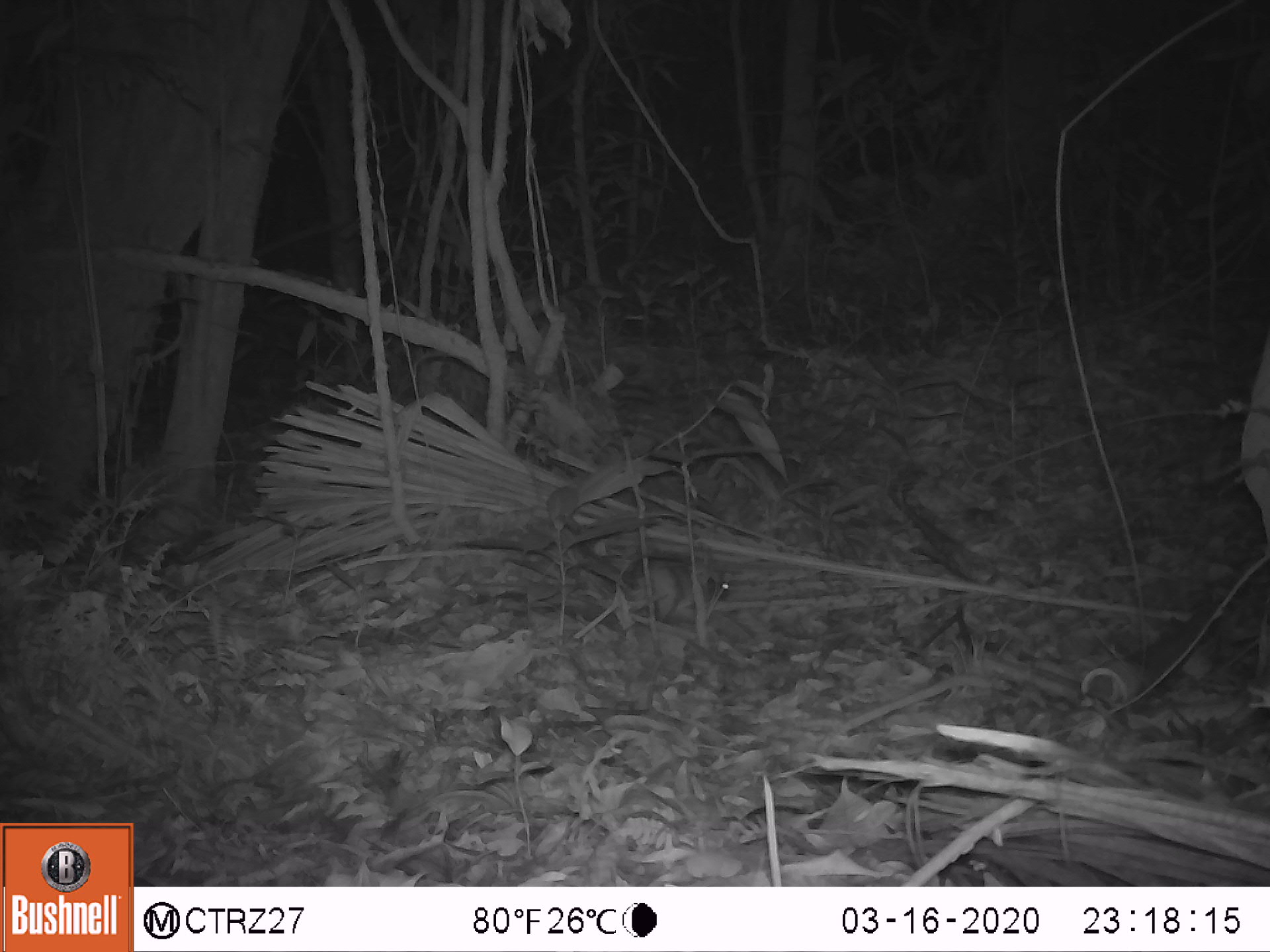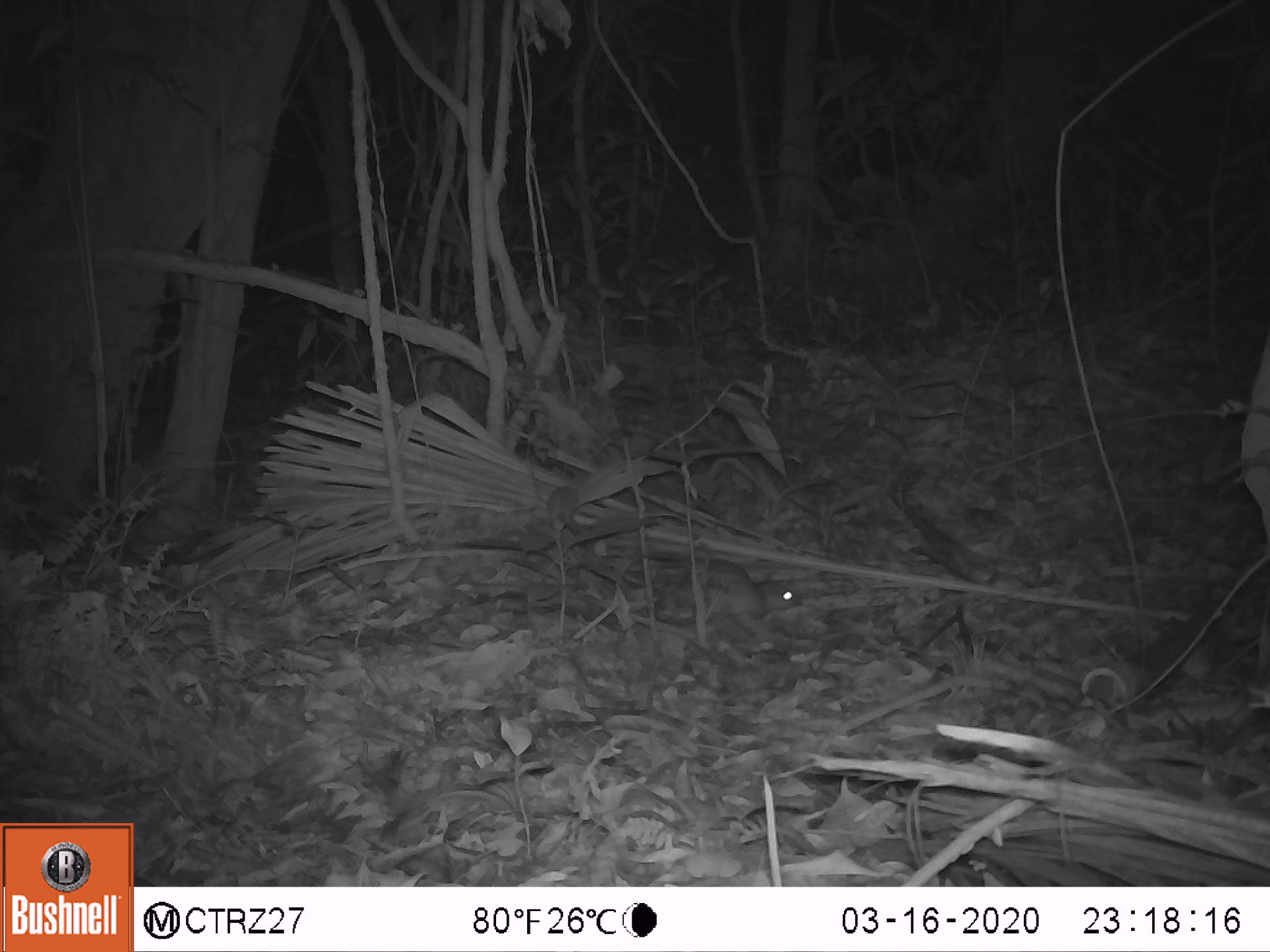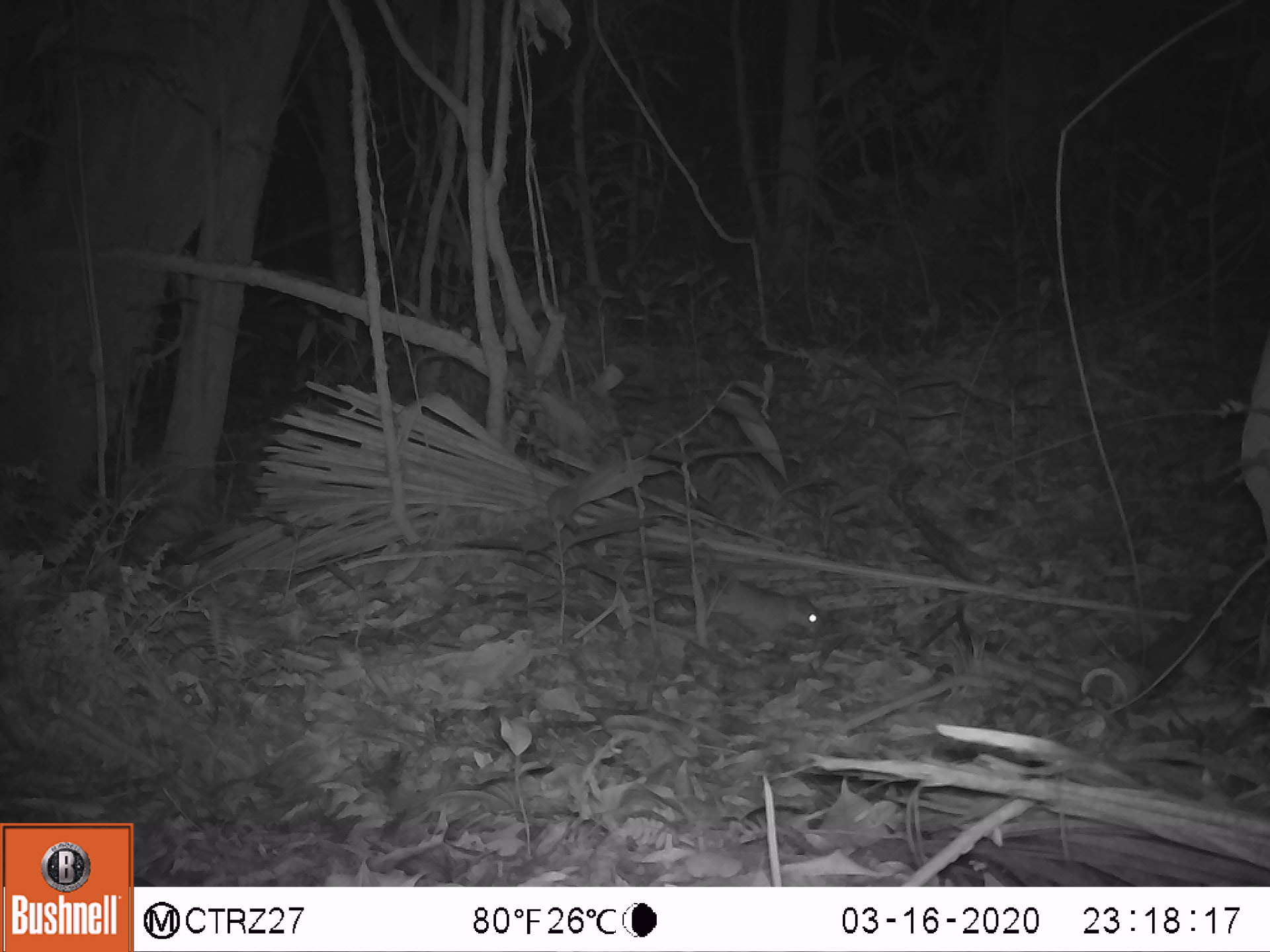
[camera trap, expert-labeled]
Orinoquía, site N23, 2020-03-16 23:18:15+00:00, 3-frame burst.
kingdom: Animalia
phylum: Chordata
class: Mammalia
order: Rodentia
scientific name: Rodentia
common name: rodent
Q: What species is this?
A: Rodent (Rodentia).